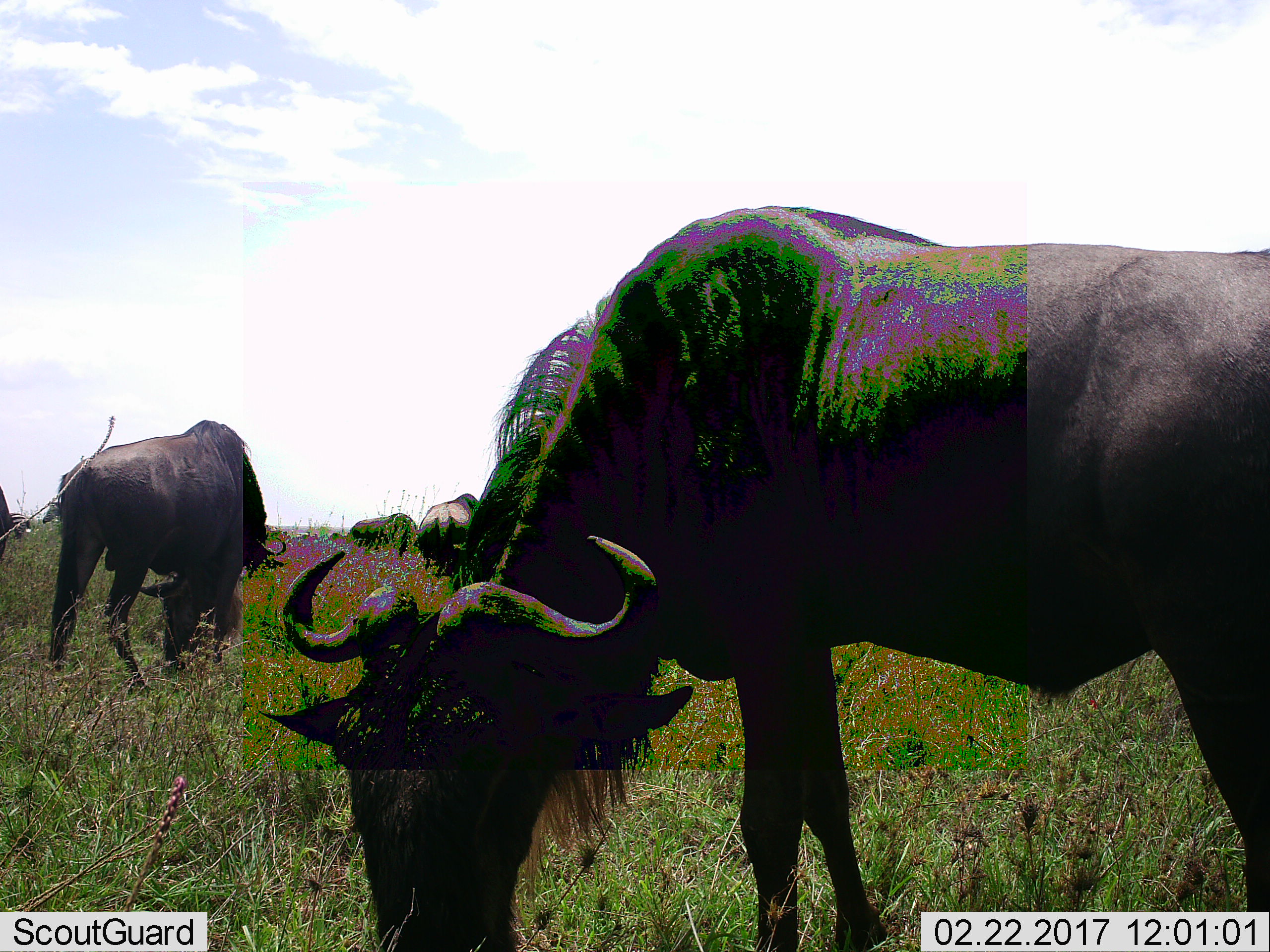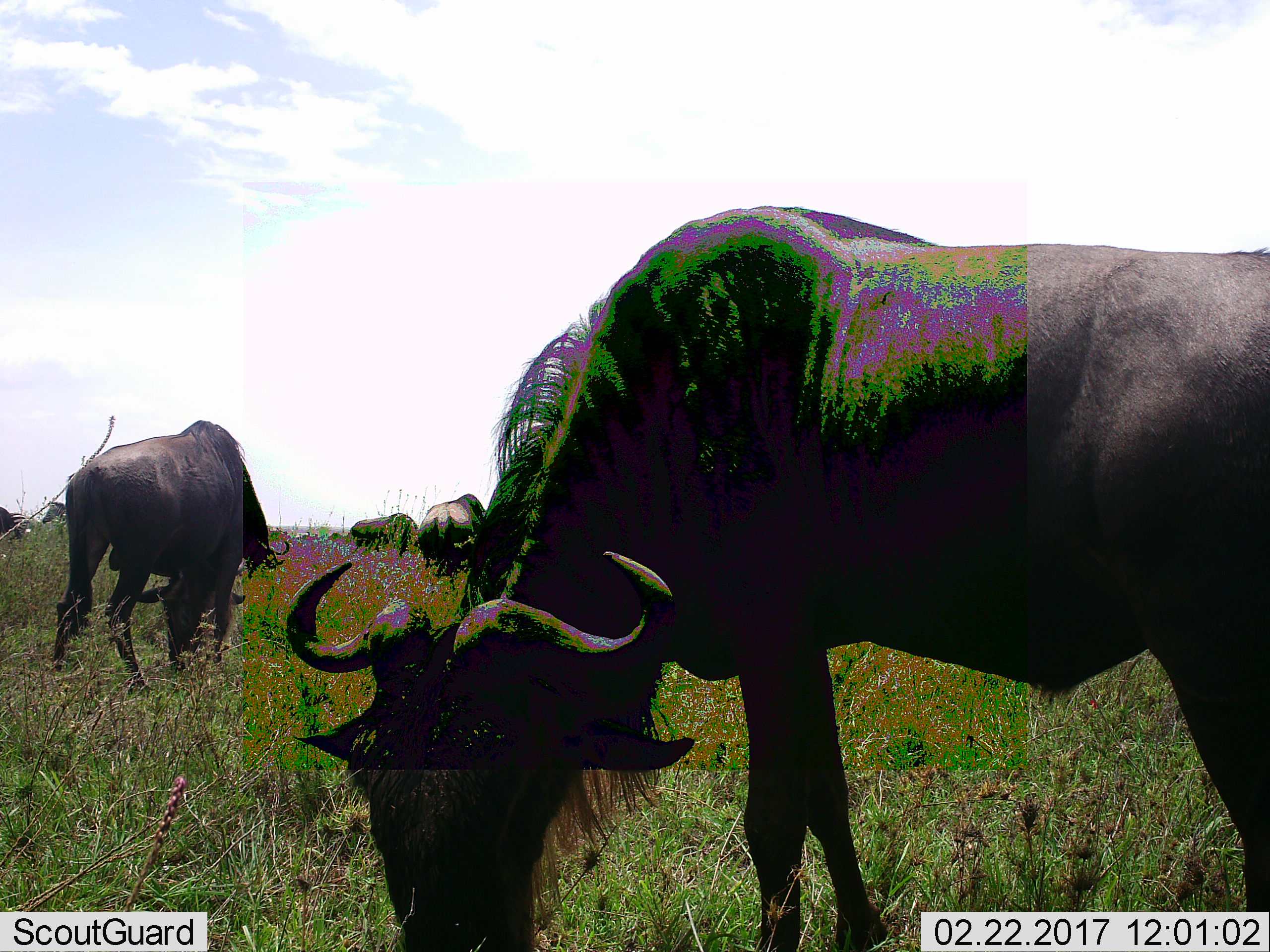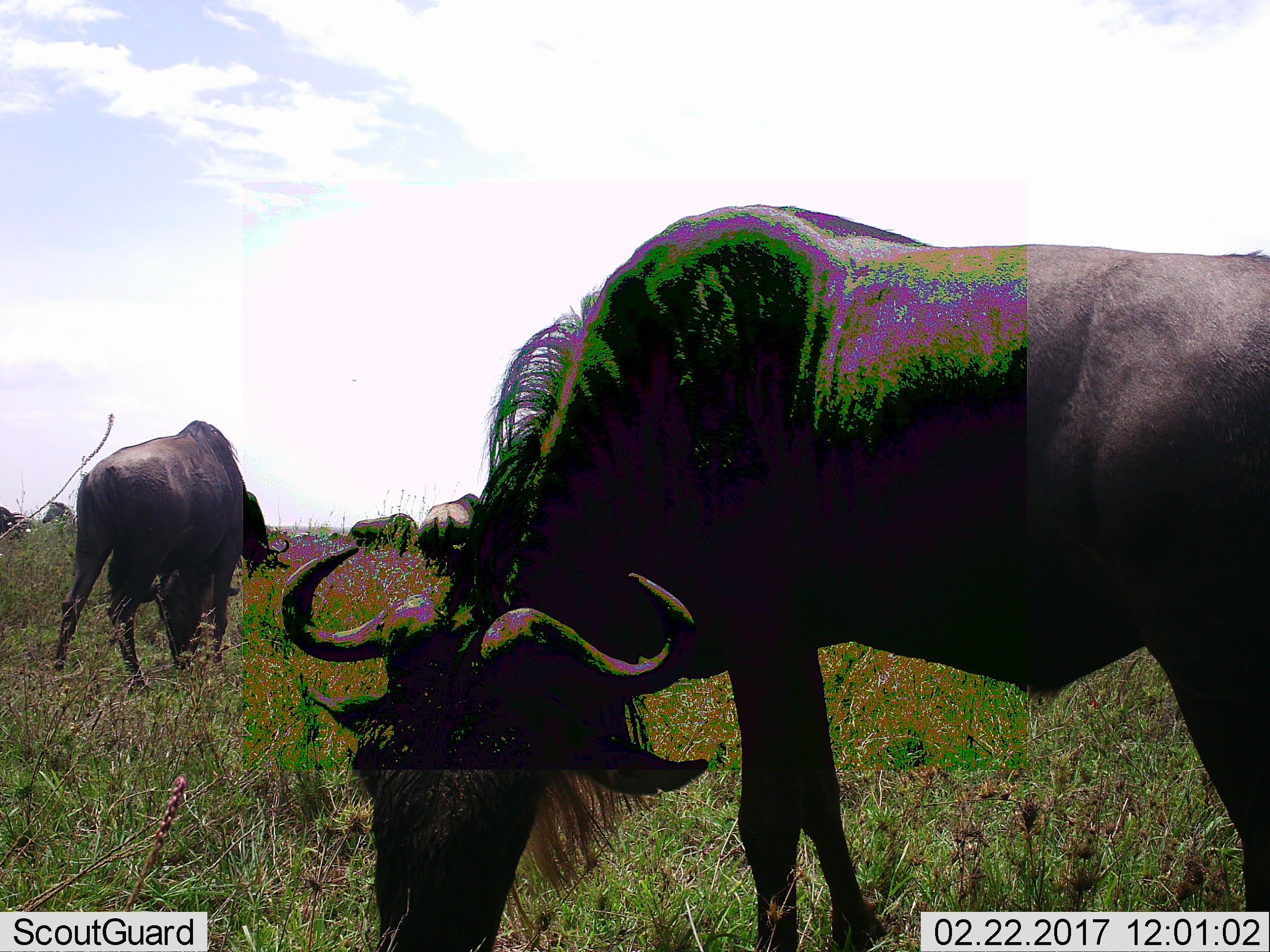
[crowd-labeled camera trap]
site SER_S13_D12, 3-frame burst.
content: unidentified animal